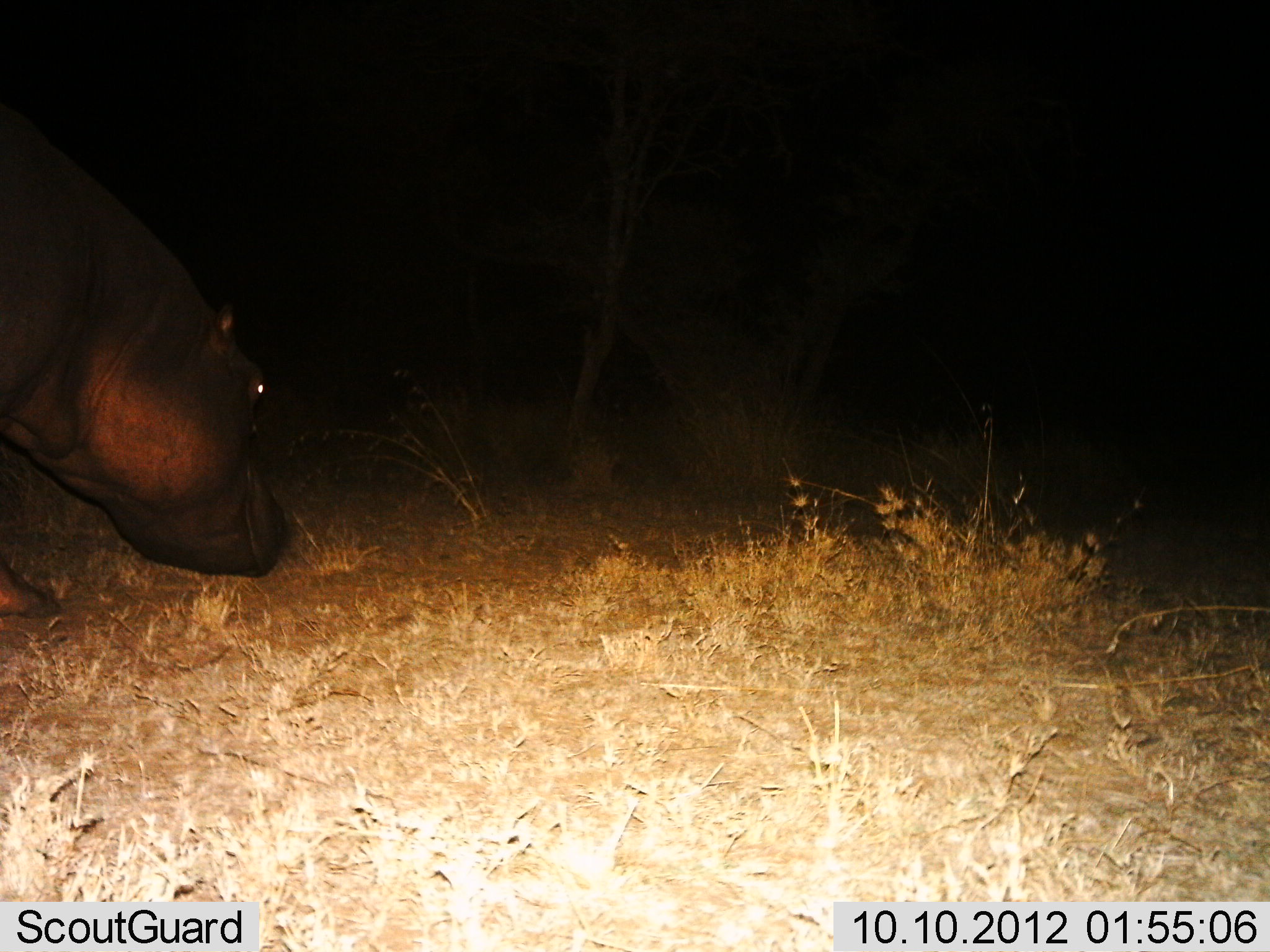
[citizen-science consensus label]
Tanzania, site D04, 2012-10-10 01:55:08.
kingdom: Animalia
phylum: Chordata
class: Mammalia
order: Artiodactyla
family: Hippopotamidae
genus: Hippopotamus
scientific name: Hippopotamus amphibius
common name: hippopotamus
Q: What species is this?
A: Hippopotamus (Hippopotamus amphibius).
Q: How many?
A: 1.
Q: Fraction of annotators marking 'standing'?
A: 40%.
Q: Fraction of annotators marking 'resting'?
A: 0%.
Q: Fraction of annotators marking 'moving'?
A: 40%.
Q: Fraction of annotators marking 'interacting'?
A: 0%.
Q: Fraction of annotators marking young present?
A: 0%.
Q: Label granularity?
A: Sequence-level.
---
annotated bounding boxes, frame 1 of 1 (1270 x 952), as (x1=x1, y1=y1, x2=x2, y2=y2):
animal: (x1=0, y1=117, x2=286, y2=622)